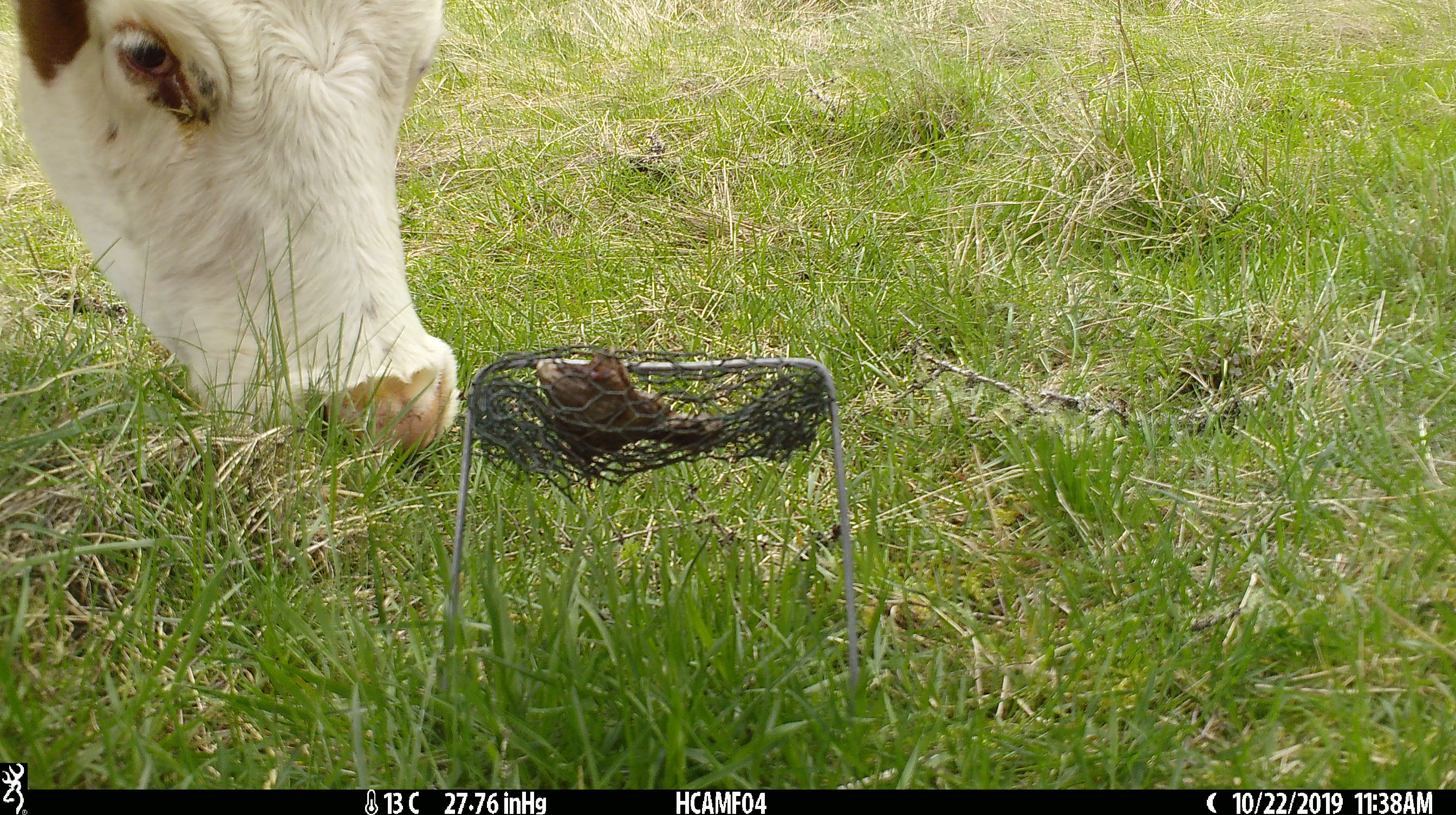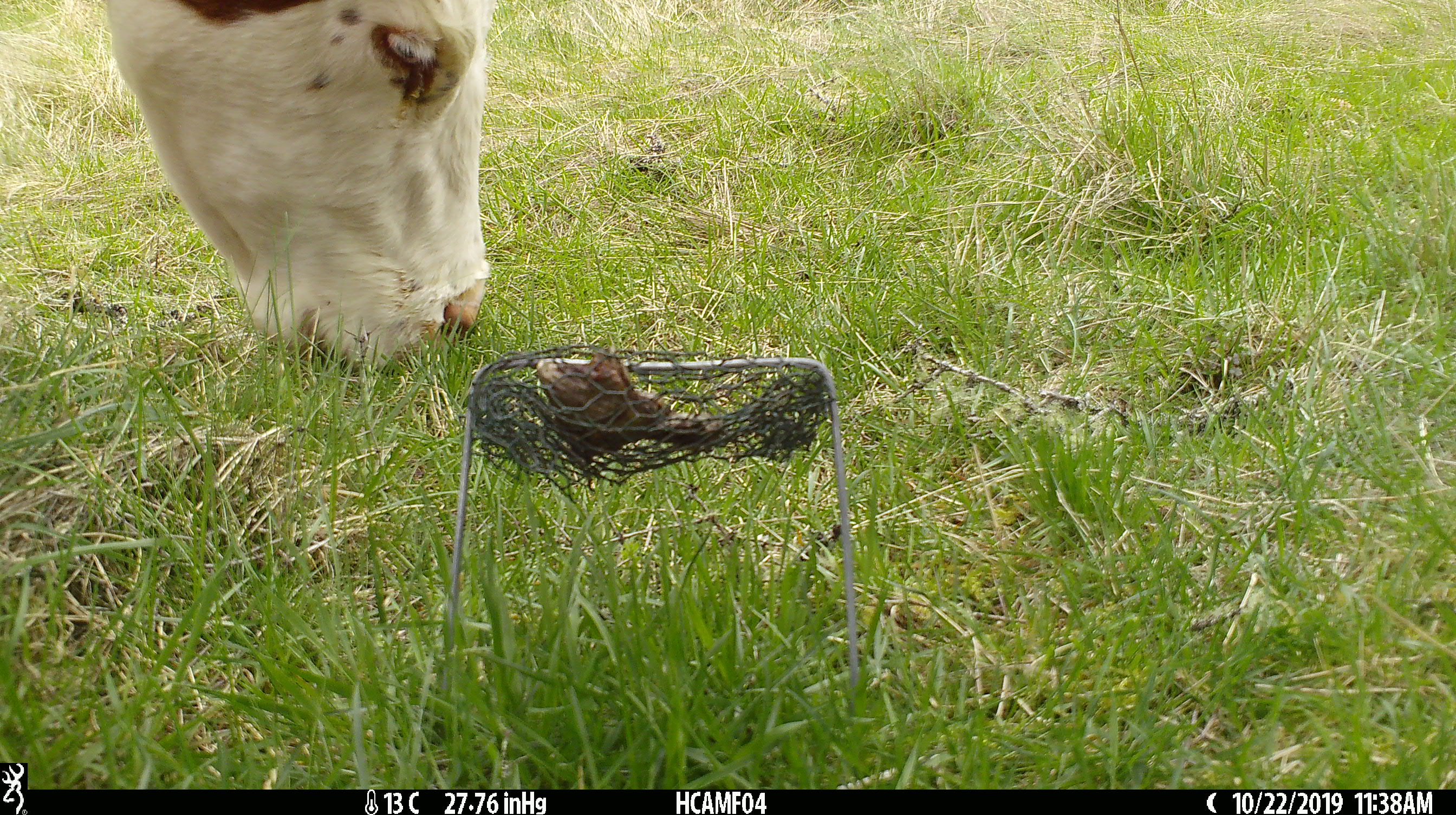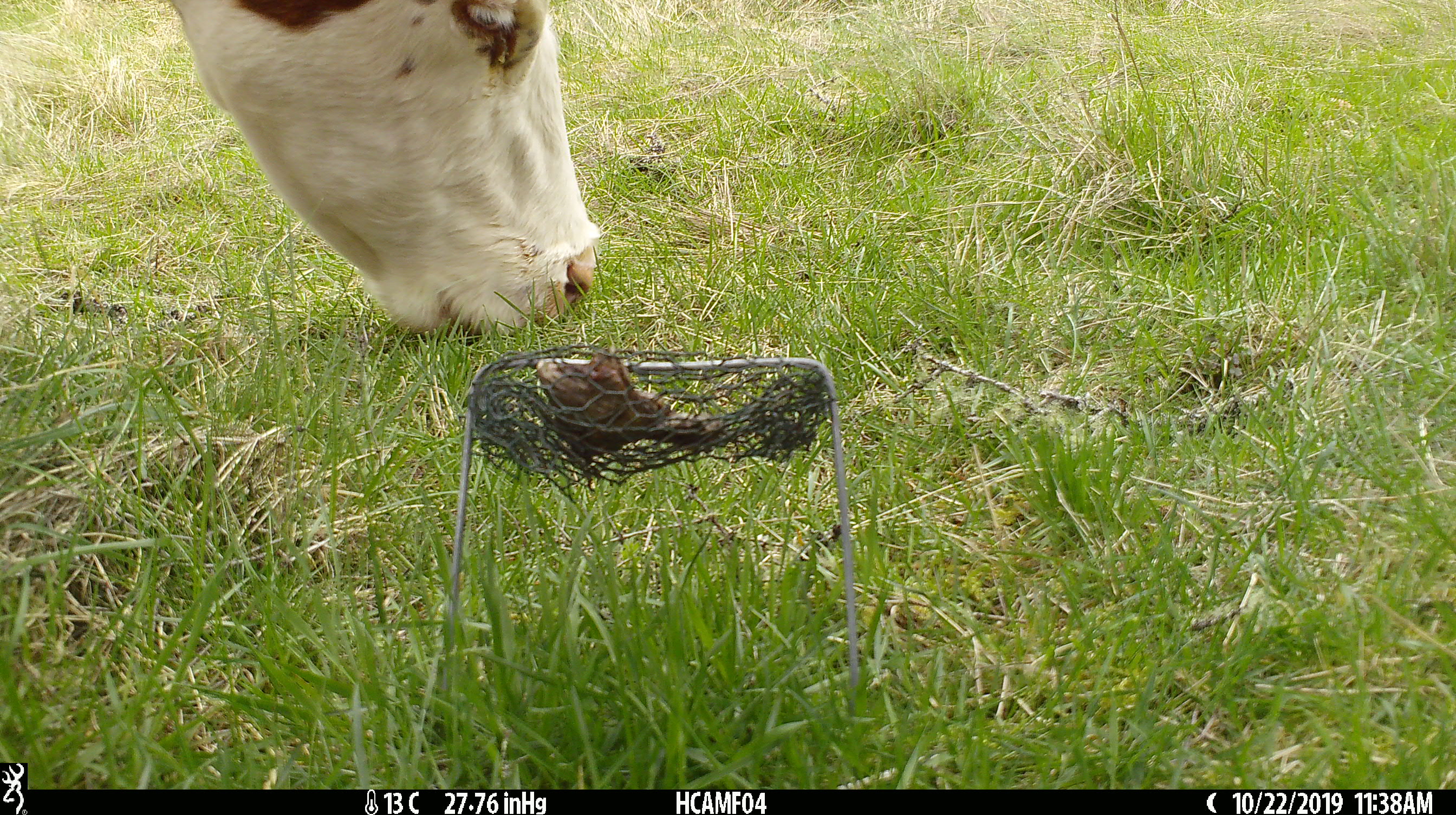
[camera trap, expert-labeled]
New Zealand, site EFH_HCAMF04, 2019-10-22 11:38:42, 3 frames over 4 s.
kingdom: Animalia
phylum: Chordata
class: Mammalia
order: Artiodactyla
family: Bovidae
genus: Bos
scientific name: Bos taurus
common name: domestic cow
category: cow